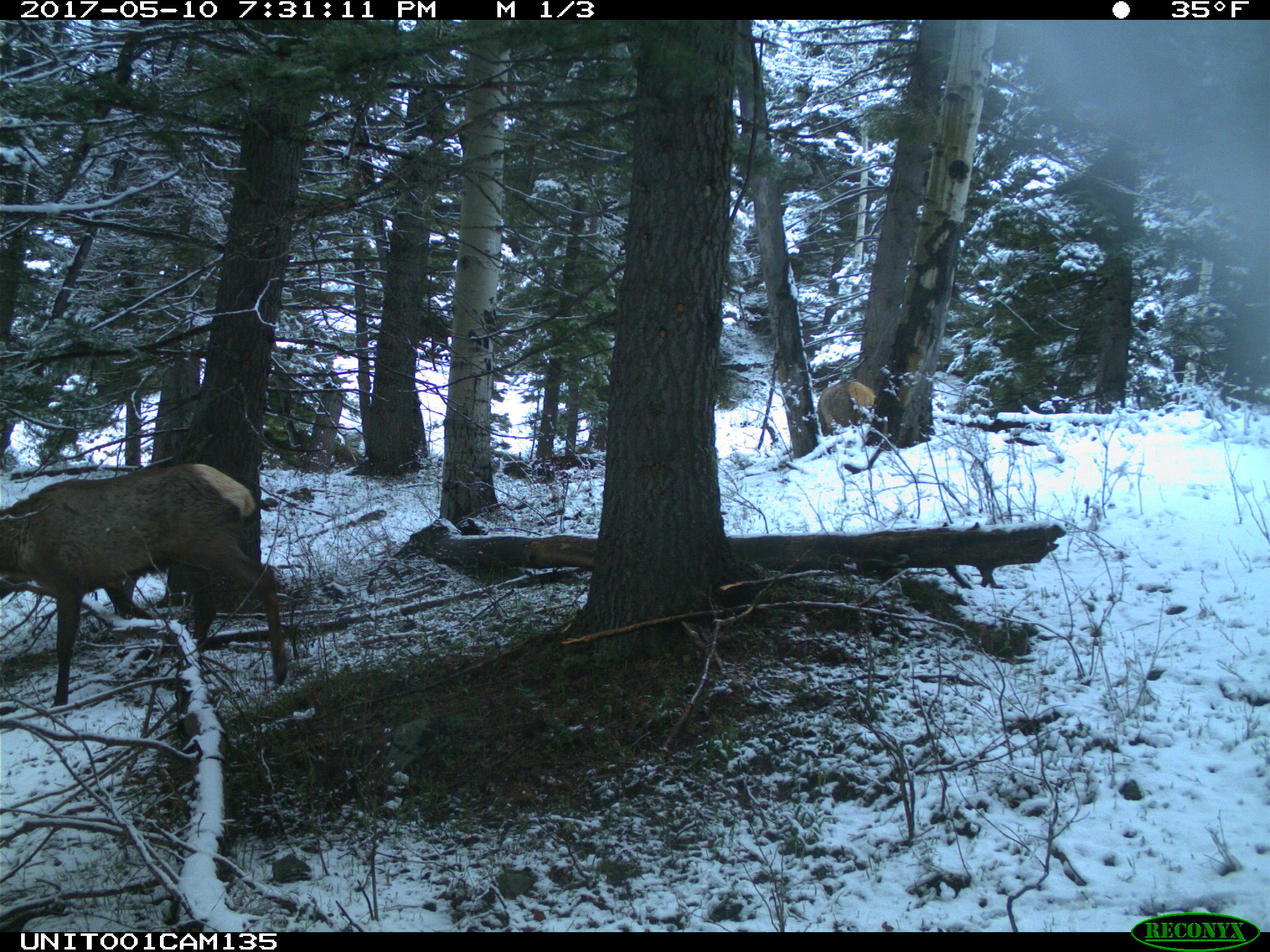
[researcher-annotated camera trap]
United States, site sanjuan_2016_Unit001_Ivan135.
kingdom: Animalia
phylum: Chordata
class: Mammalia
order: Artiodactyla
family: Cervidae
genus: Cervus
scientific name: Cervus elaphus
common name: red deer